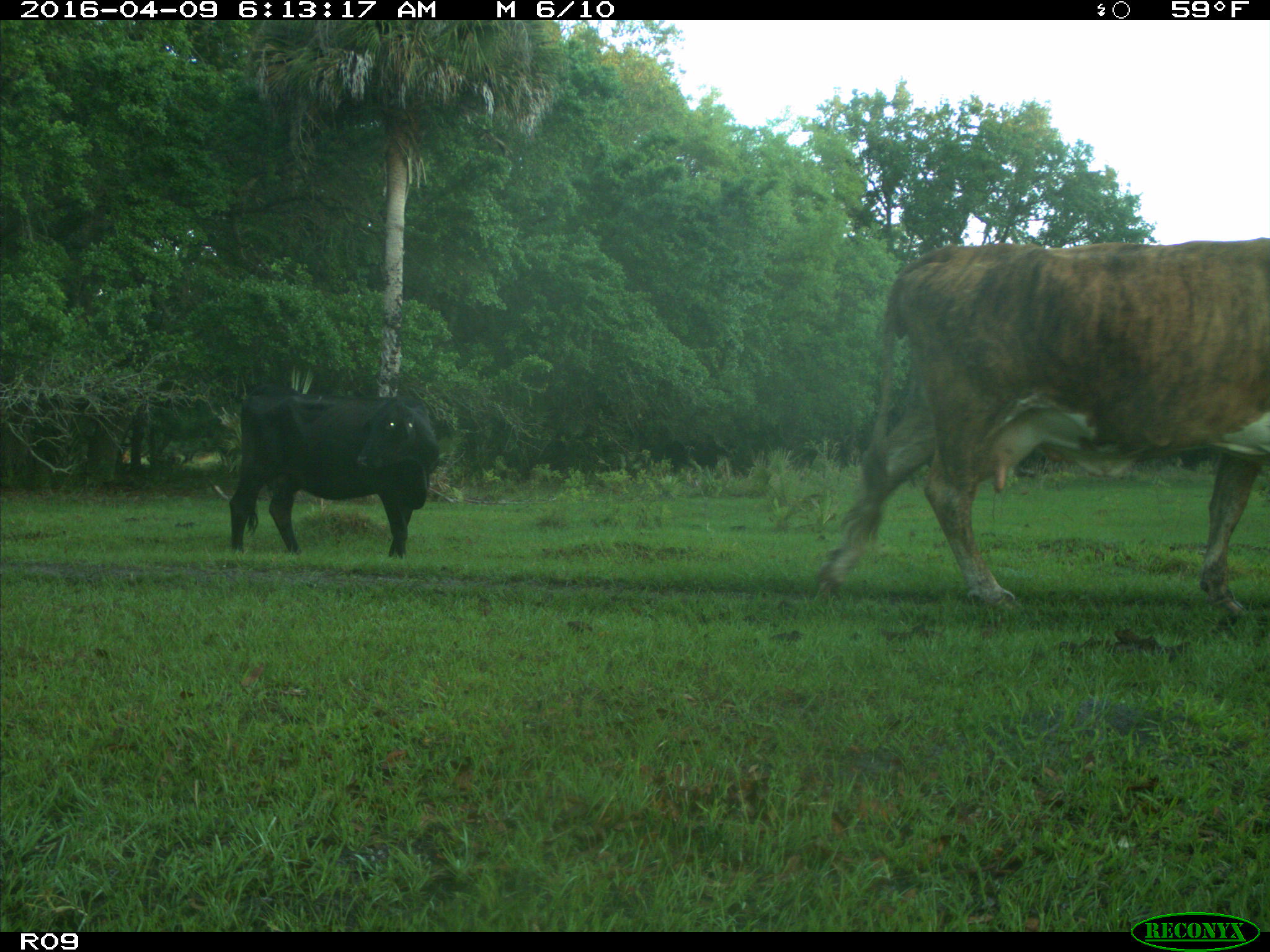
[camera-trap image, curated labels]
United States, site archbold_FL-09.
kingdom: Animalia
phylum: Chordata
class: Mammalia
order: Artiodactyla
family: Bovidae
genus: Bos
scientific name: Bos taurus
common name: domestic cow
Bos taurus (domestic cow).